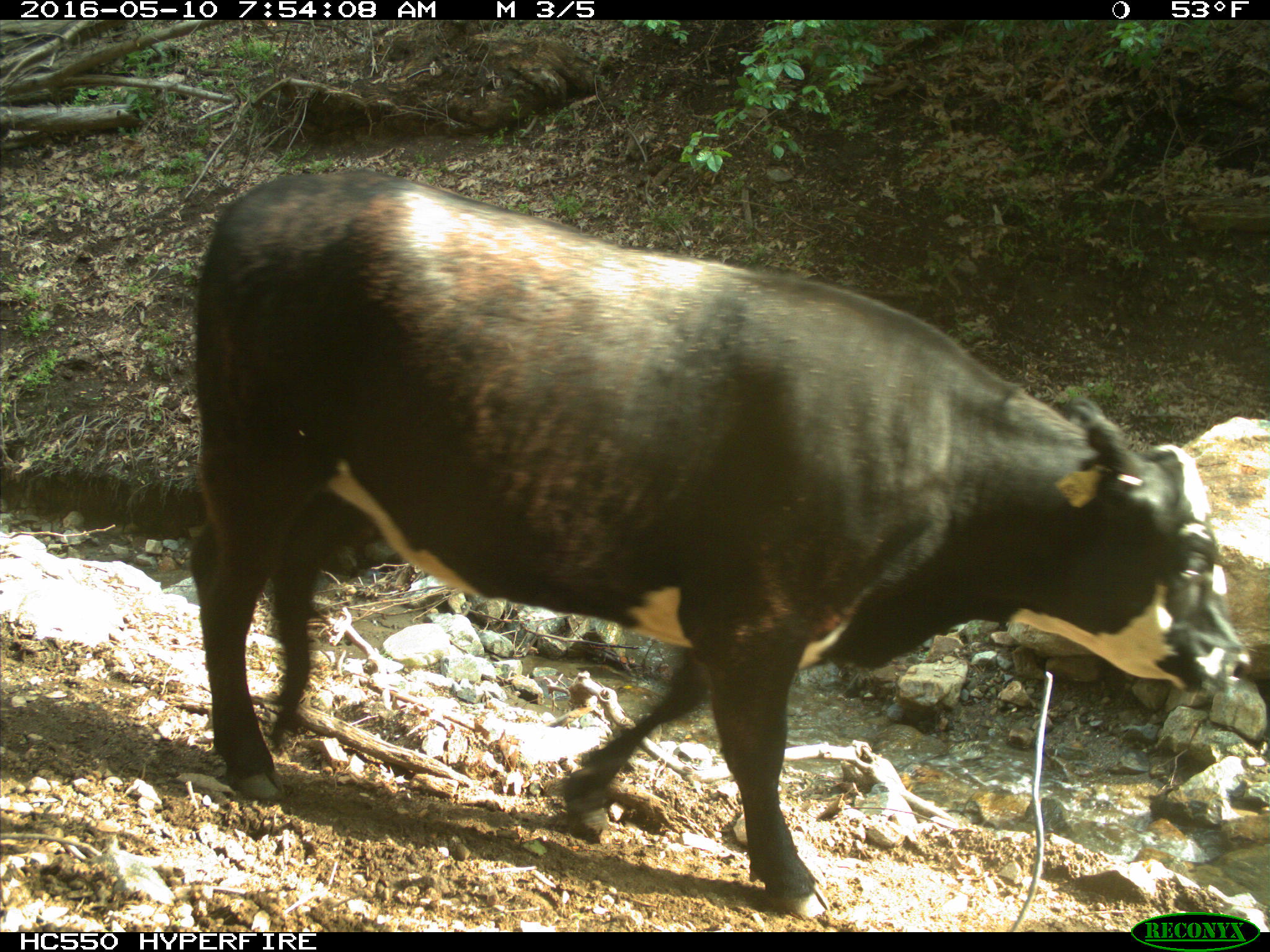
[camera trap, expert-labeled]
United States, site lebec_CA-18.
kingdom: Animalia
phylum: Chordata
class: Mammalia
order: Artiodactyla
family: Bovidae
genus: Bos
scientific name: Bos taurus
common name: domestic cow